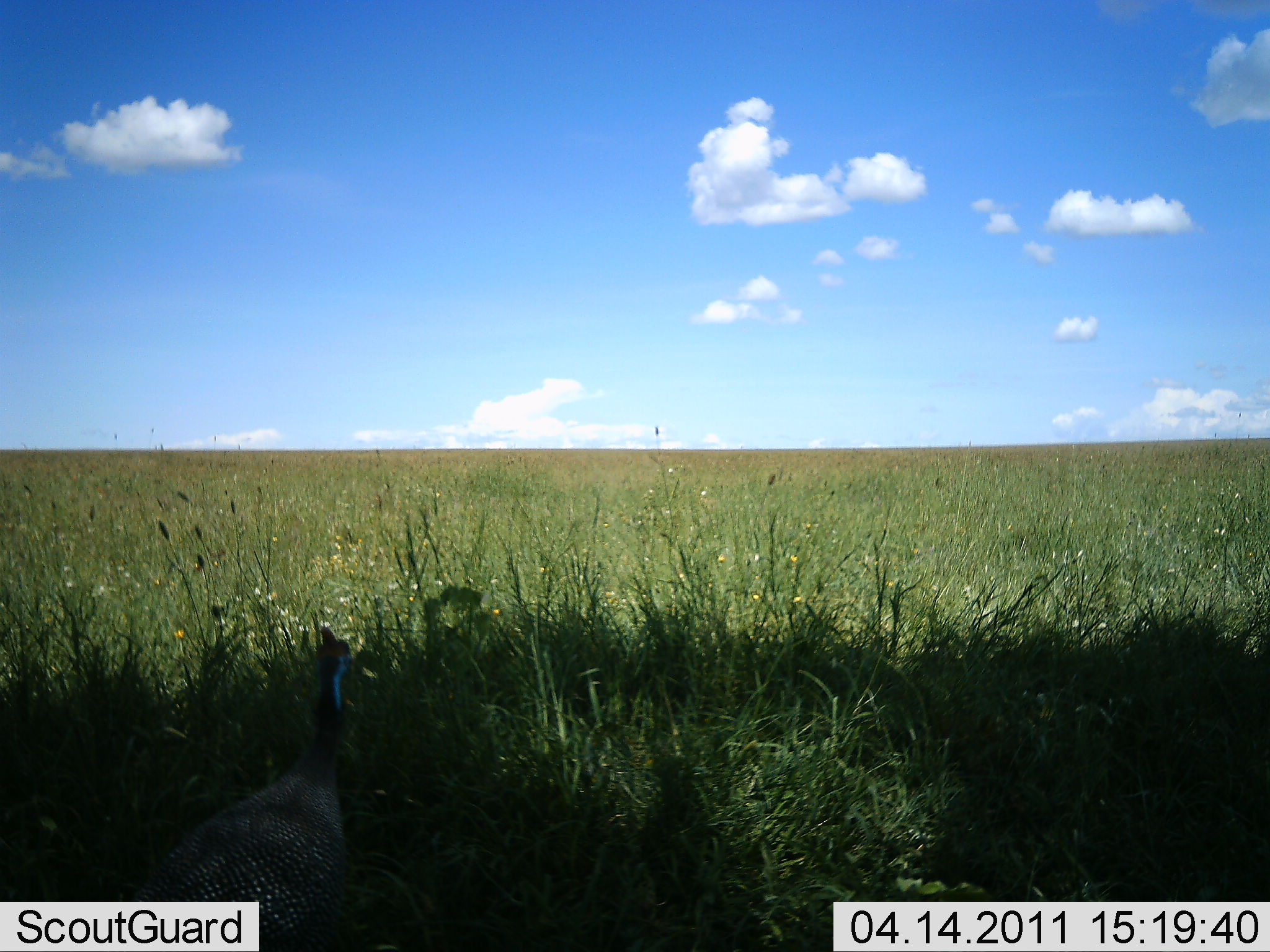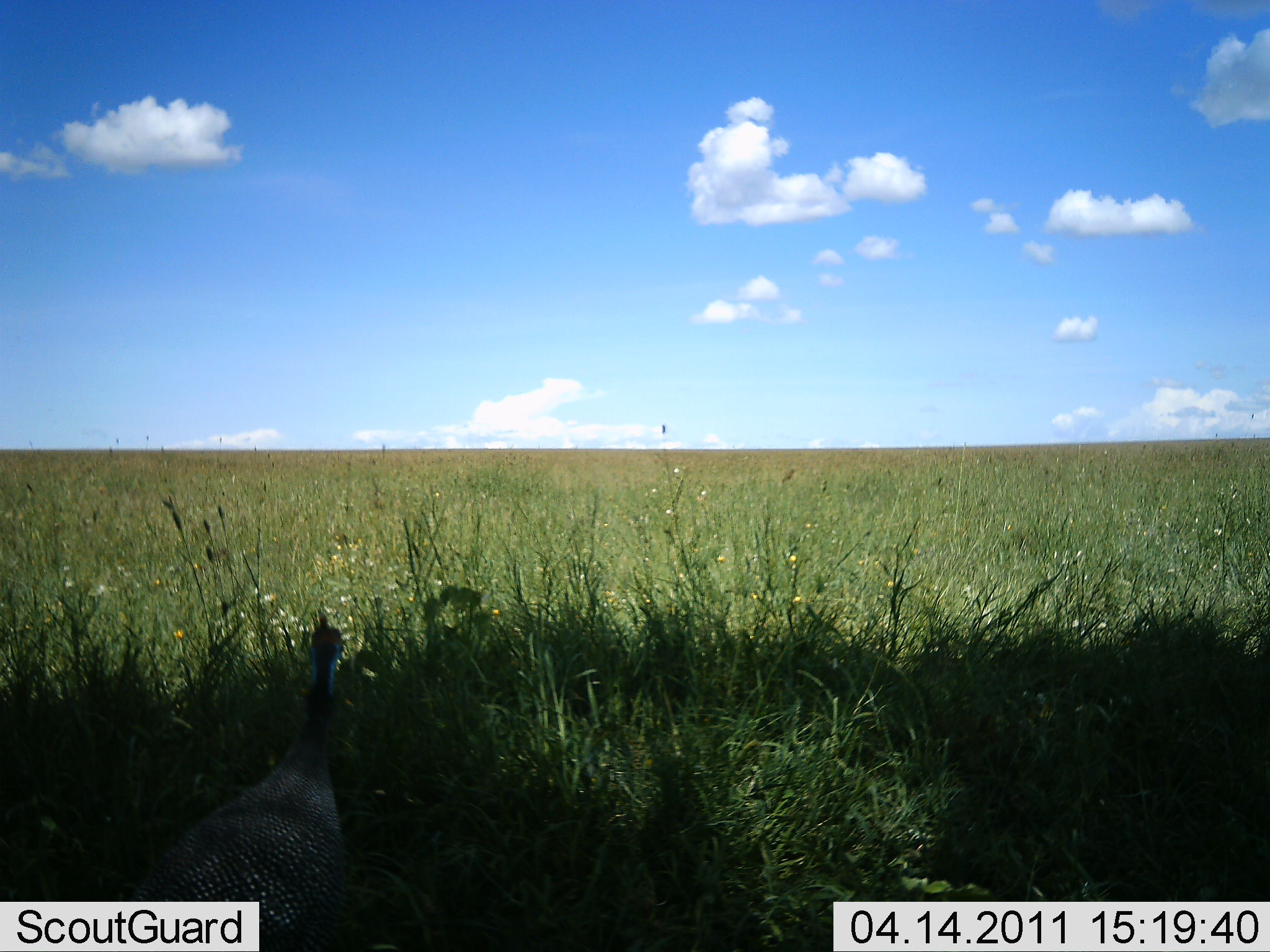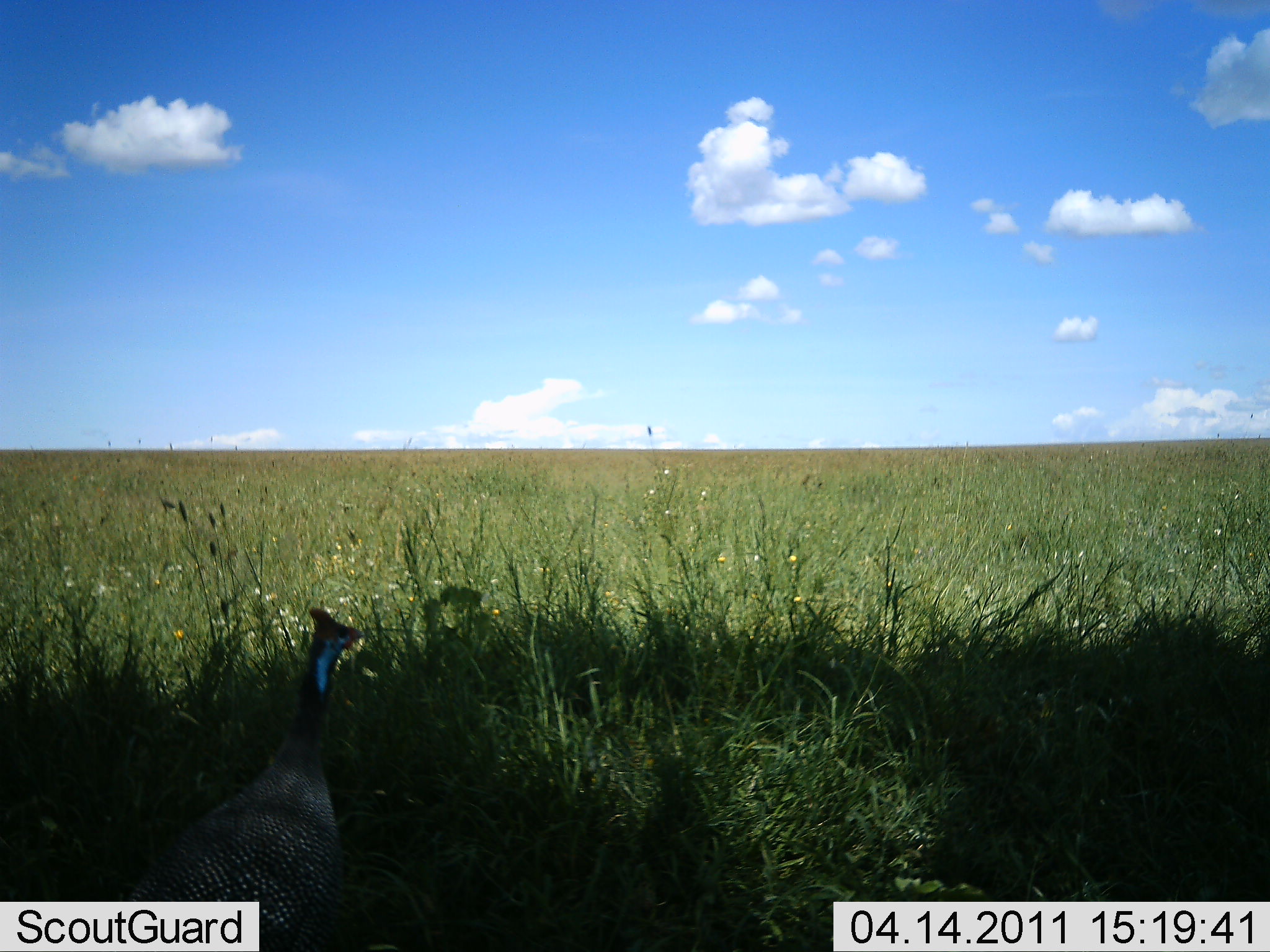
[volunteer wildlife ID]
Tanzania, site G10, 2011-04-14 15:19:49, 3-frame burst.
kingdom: Animalia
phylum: Chordata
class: Aves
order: Galliformes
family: Numididae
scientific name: Numididae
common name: guinea fowl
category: guineafowl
Guineafowl (guinea fowl) (Numididae), count 1. Behavior (volunteer vote fractions): standing 91%, resting 0%, moving 18%, interacting 0%. Young present (vote fraction): 0%. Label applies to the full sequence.